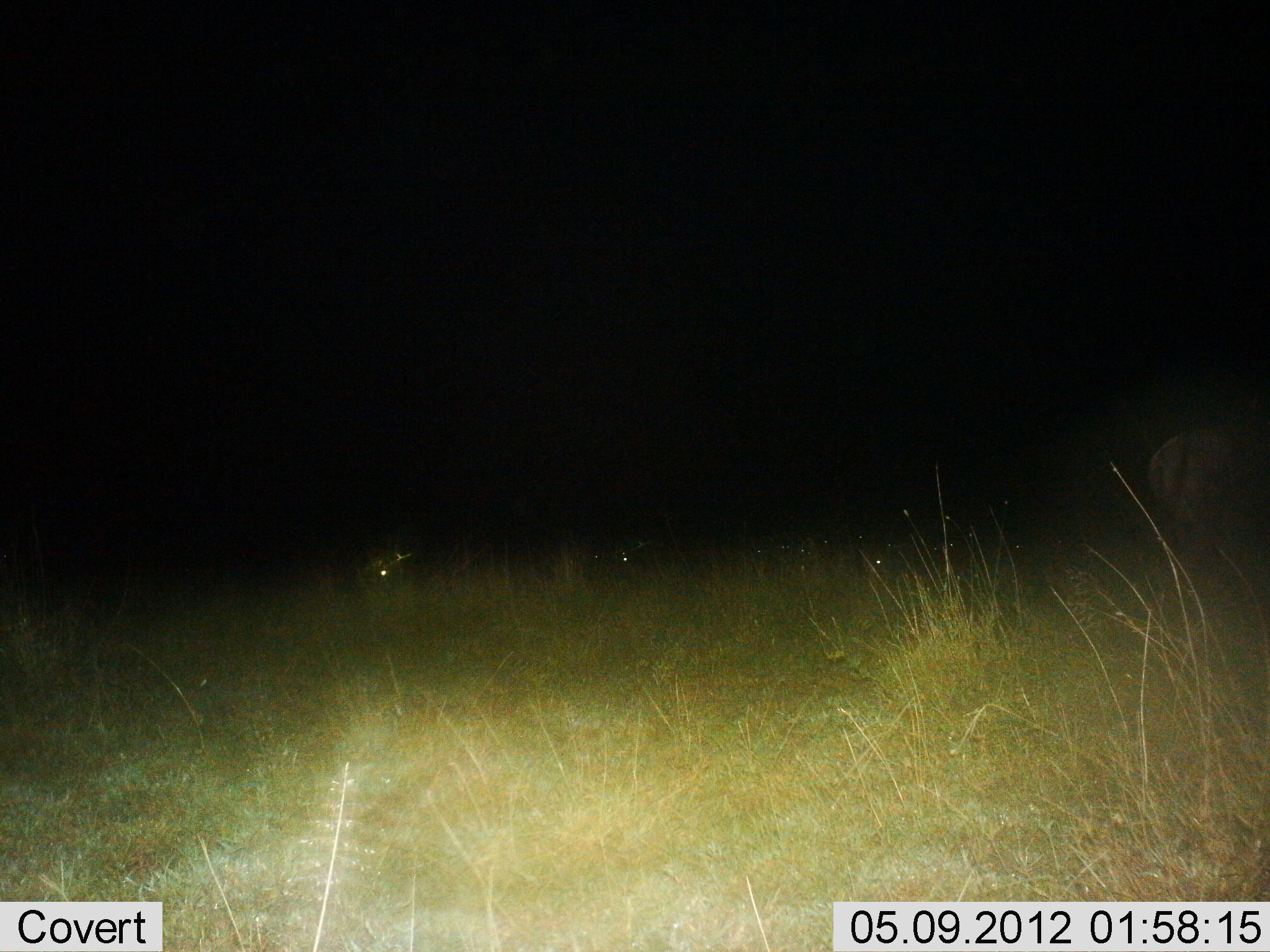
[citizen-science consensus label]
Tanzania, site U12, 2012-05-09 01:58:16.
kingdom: Animalia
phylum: Chordata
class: Mammalia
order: Artiodactyla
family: Bovidae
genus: Syncerus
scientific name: Syncerus caffer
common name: cape buffalo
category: buffalo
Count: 3.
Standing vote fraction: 100%.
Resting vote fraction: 25%.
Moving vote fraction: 0%.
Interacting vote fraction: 0%.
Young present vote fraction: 0%.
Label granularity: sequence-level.